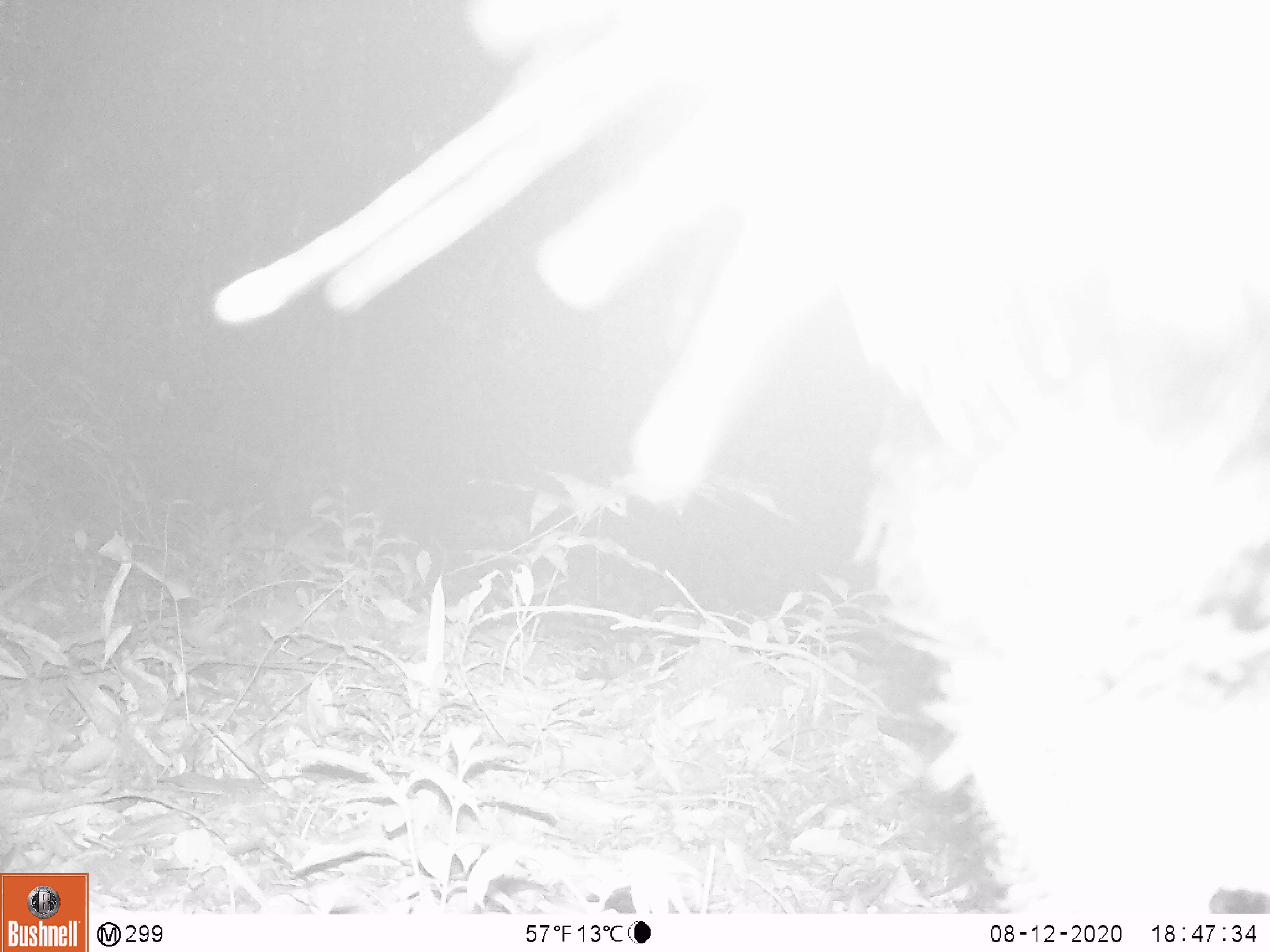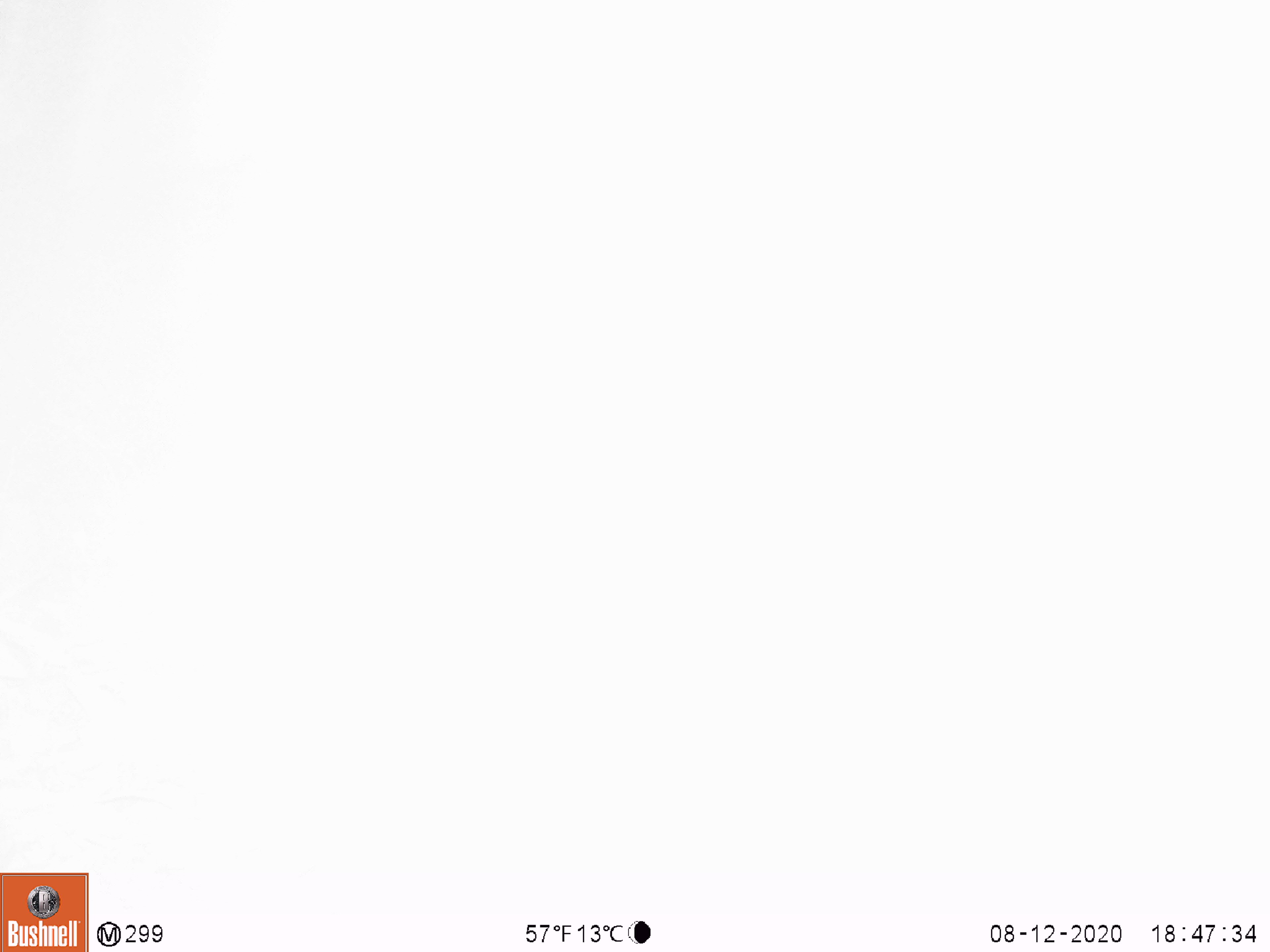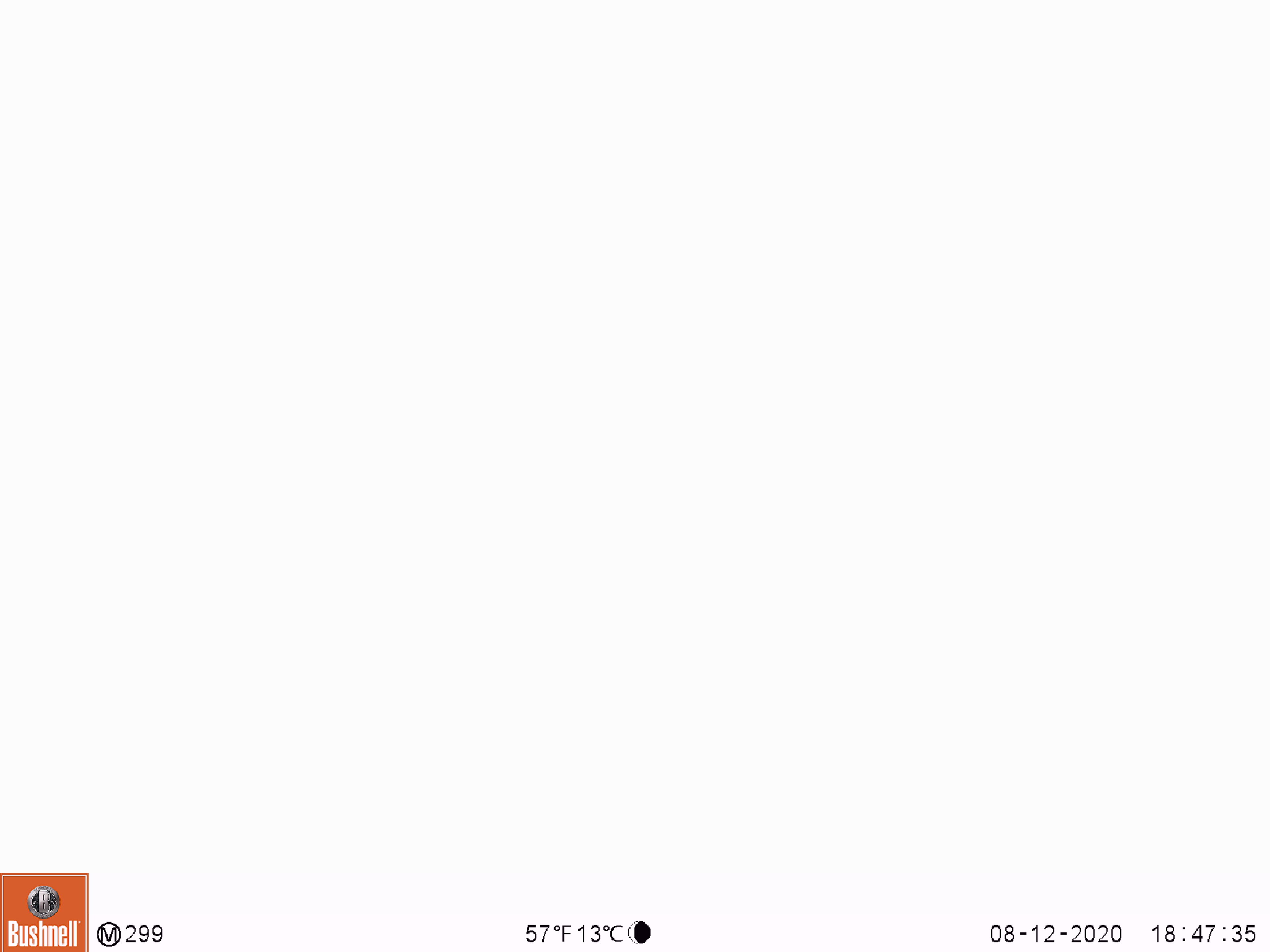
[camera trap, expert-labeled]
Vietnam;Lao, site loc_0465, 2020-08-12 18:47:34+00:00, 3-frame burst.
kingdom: Animalia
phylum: Chordata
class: Mammalia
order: Artiodactyla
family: Suidae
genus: Sus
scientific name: Sus scrofa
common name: eurasian wild pig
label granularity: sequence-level